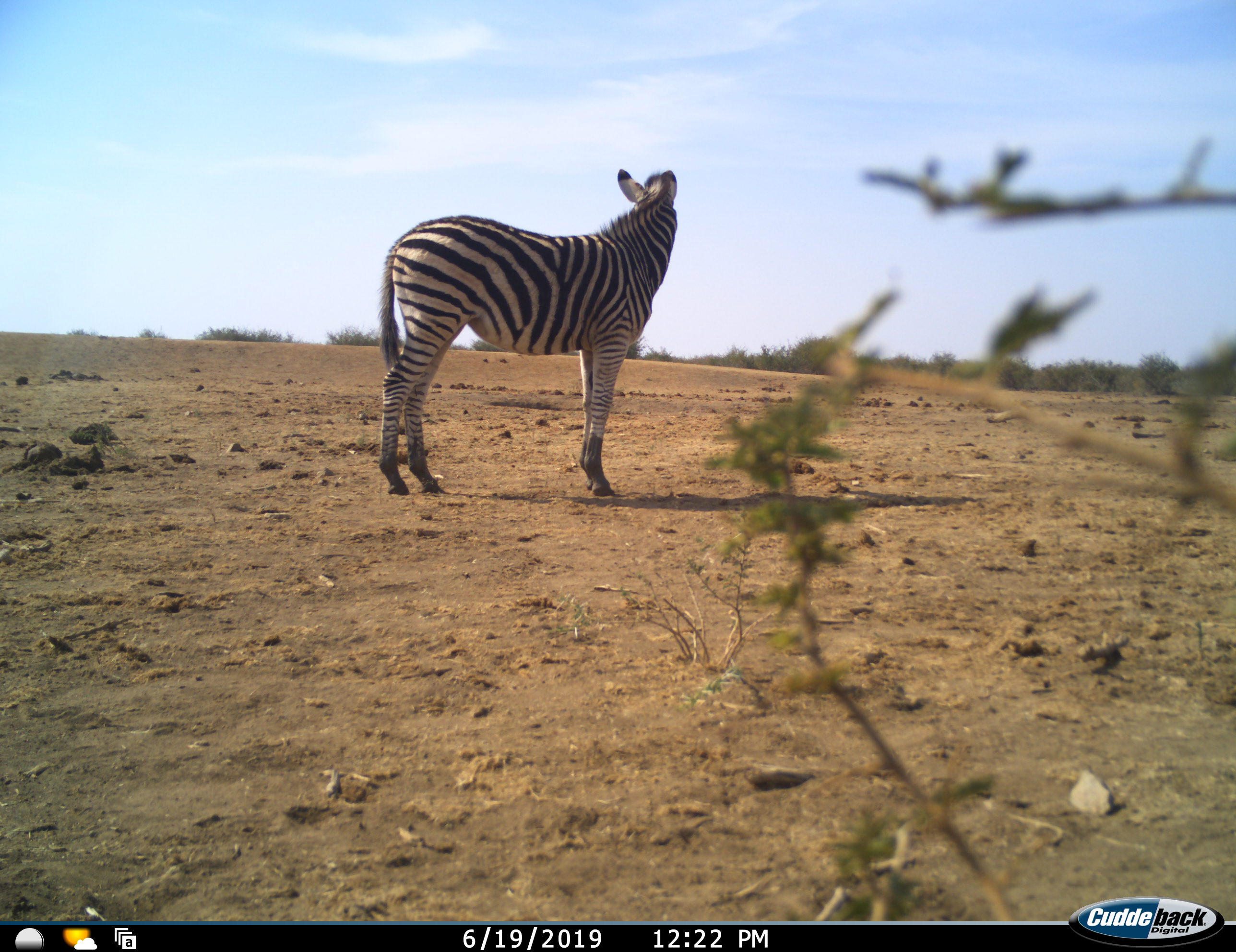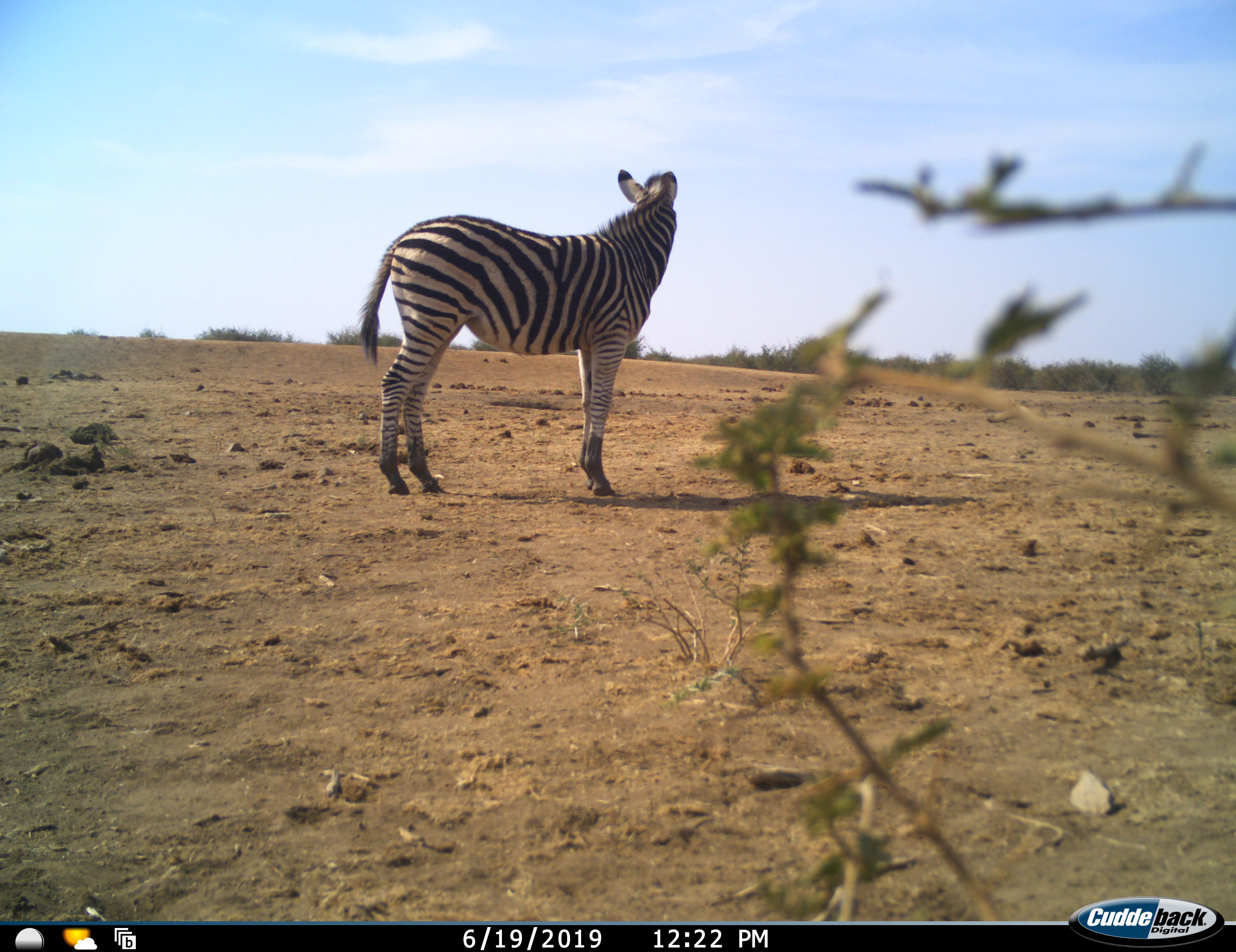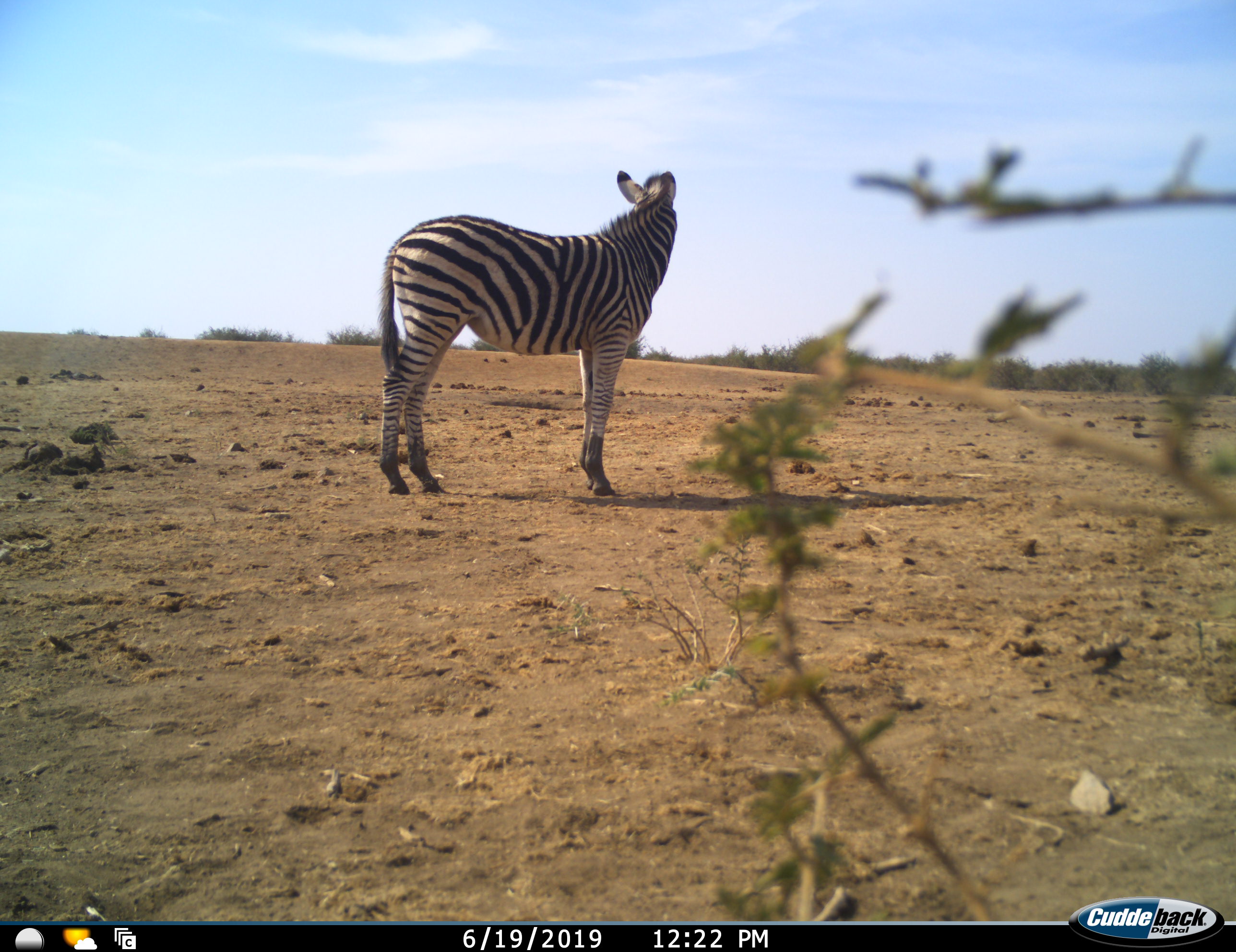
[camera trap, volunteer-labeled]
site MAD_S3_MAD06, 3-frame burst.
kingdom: Animalia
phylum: Chordata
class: Mammalia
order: Perissodactyla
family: Equidae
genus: Equus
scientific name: Equus quagga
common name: plains zebra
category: zebraplains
Zebraplains (plains zebra) (Equus quagga), count 1. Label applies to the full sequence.